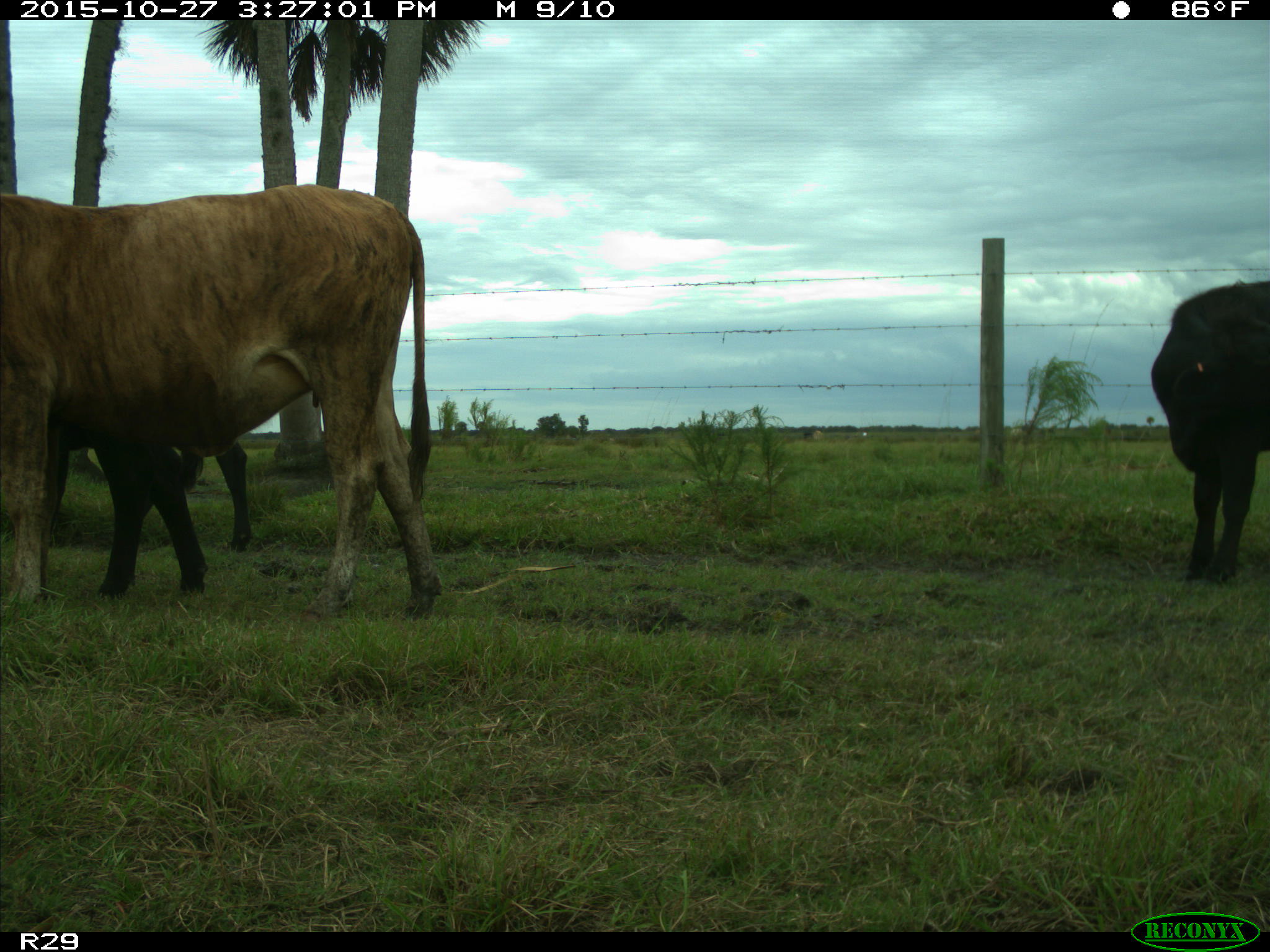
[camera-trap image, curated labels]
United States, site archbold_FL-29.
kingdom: Animalia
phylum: Chordata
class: Mammalia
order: Artiodactyla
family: Bovidae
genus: Bos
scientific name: Bos taurus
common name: domestic cow